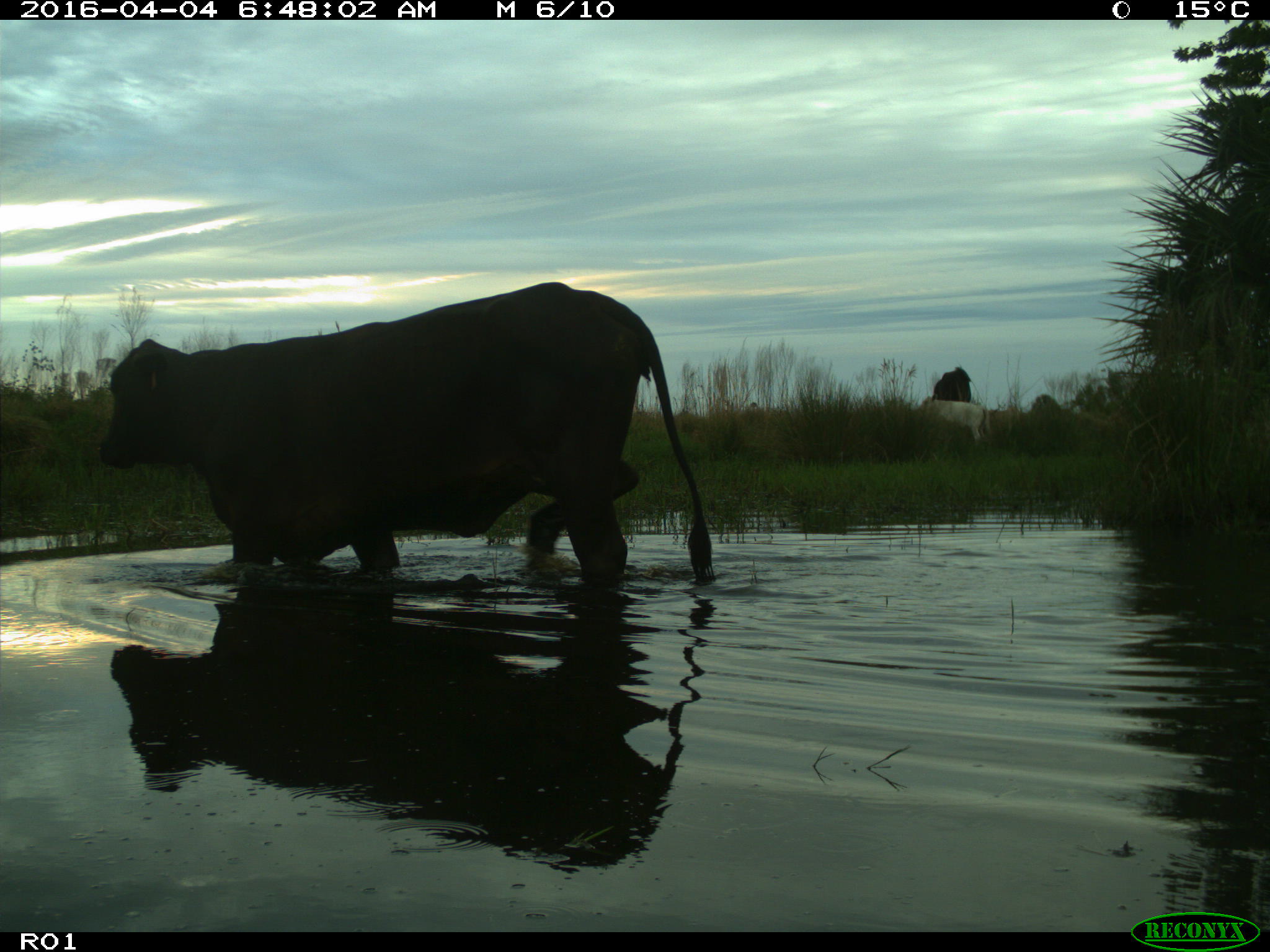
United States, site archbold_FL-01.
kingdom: Animalia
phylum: Chordata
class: Mammalia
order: Artiodactyla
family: Bovidae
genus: Bos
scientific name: Bos taurus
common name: domestic cow